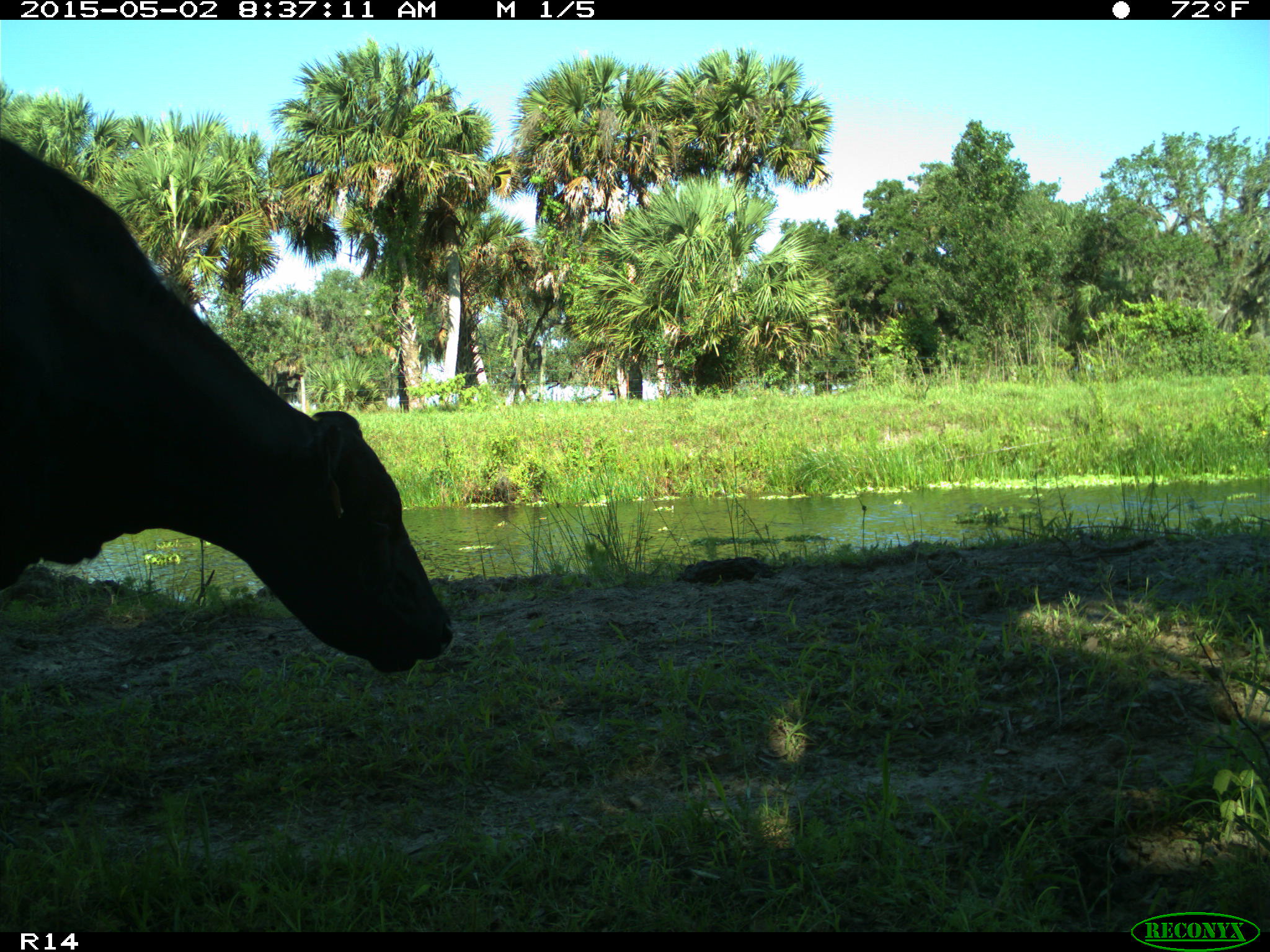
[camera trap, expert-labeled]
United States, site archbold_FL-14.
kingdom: Animalia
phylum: Chordata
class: Mammalia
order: Artiodactyla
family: Bovidae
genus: Bos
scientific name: Bos taurus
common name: domestic cow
Bos taurus (domestic cow).